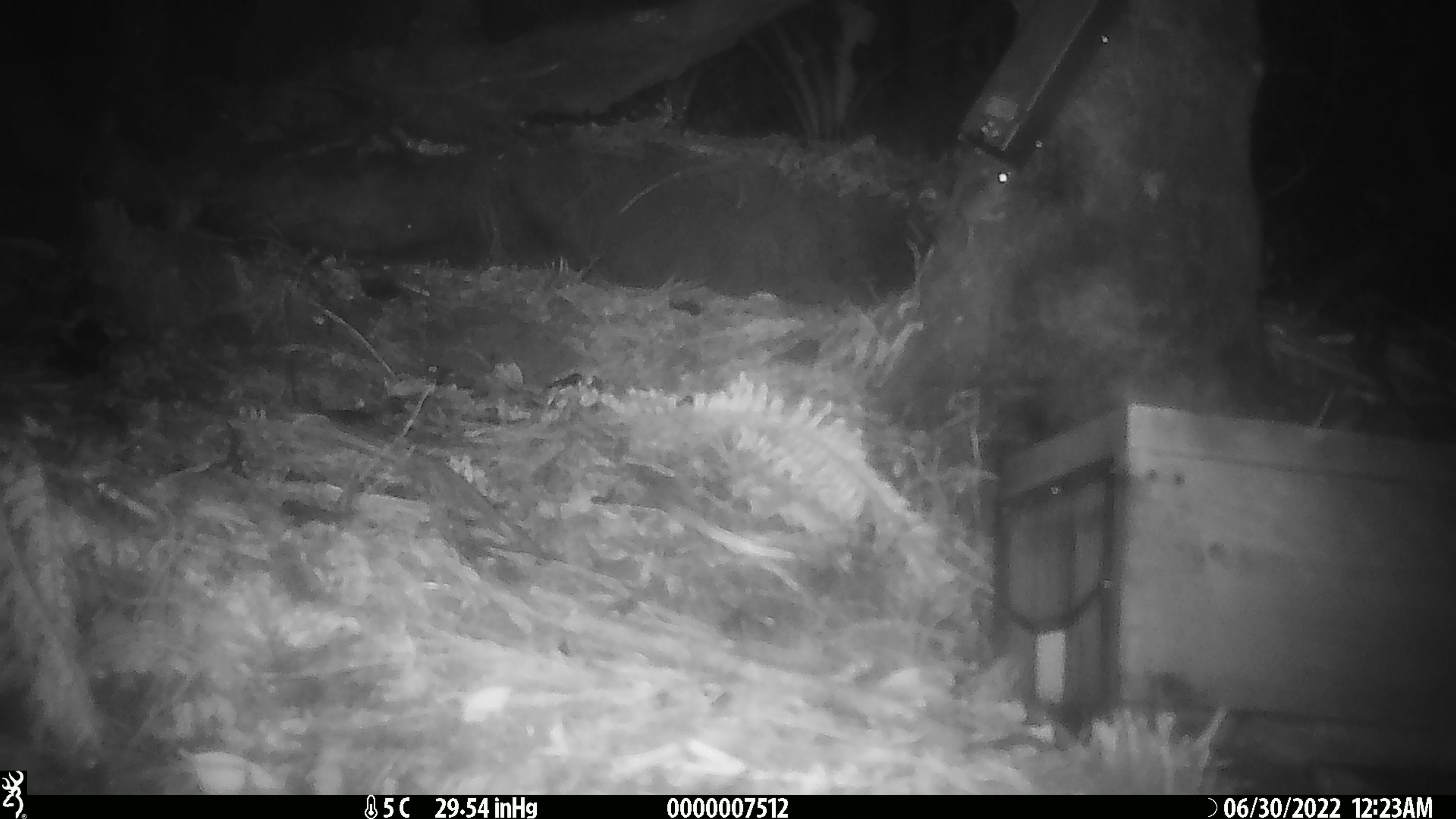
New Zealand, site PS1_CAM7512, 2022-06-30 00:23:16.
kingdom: Animalia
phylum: Chordata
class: Mammalia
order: Rodentia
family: Muridae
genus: Mus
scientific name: Mus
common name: mouse